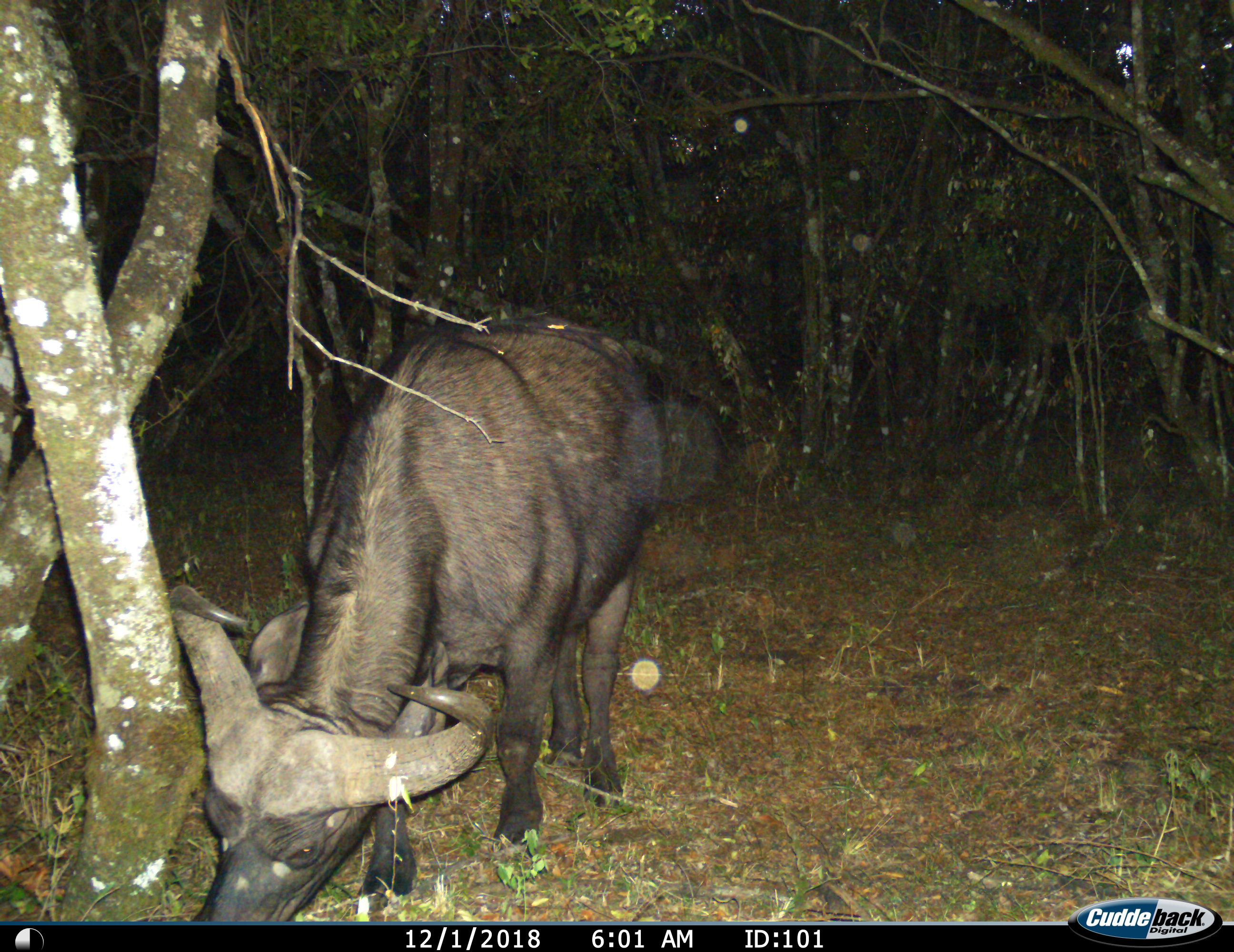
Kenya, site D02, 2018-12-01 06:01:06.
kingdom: Animalia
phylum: Chordata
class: Mammalia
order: Artiodactyla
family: Bovidae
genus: Syncerus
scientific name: Syncerus caffer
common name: cape buffalo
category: buffalo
Buffalo (cape buffalo) (Syncerus caffer), count 1. Behavior (volunteer vote fractions): standing 12%, resting 0%, moving 12%, interacting 0%. Young present (vote fraction): 0%. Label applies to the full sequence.